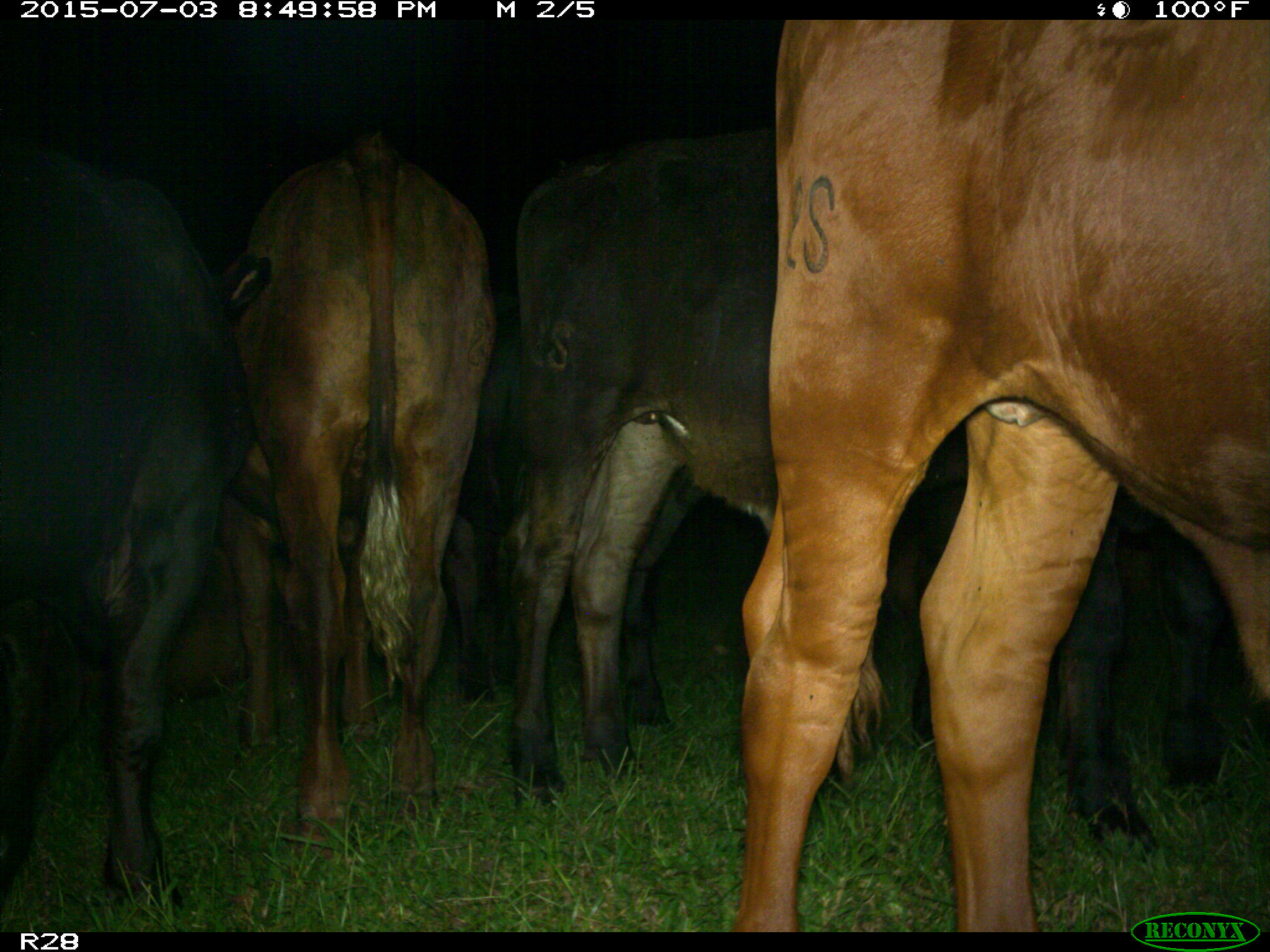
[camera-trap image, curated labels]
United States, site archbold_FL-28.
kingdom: Animalia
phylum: Chordata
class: Mammalia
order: Artiodactyla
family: Bovidae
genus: Bos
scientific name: Bos taurus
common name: domestic cow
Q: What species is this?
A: Bos taurus (domestic cow).